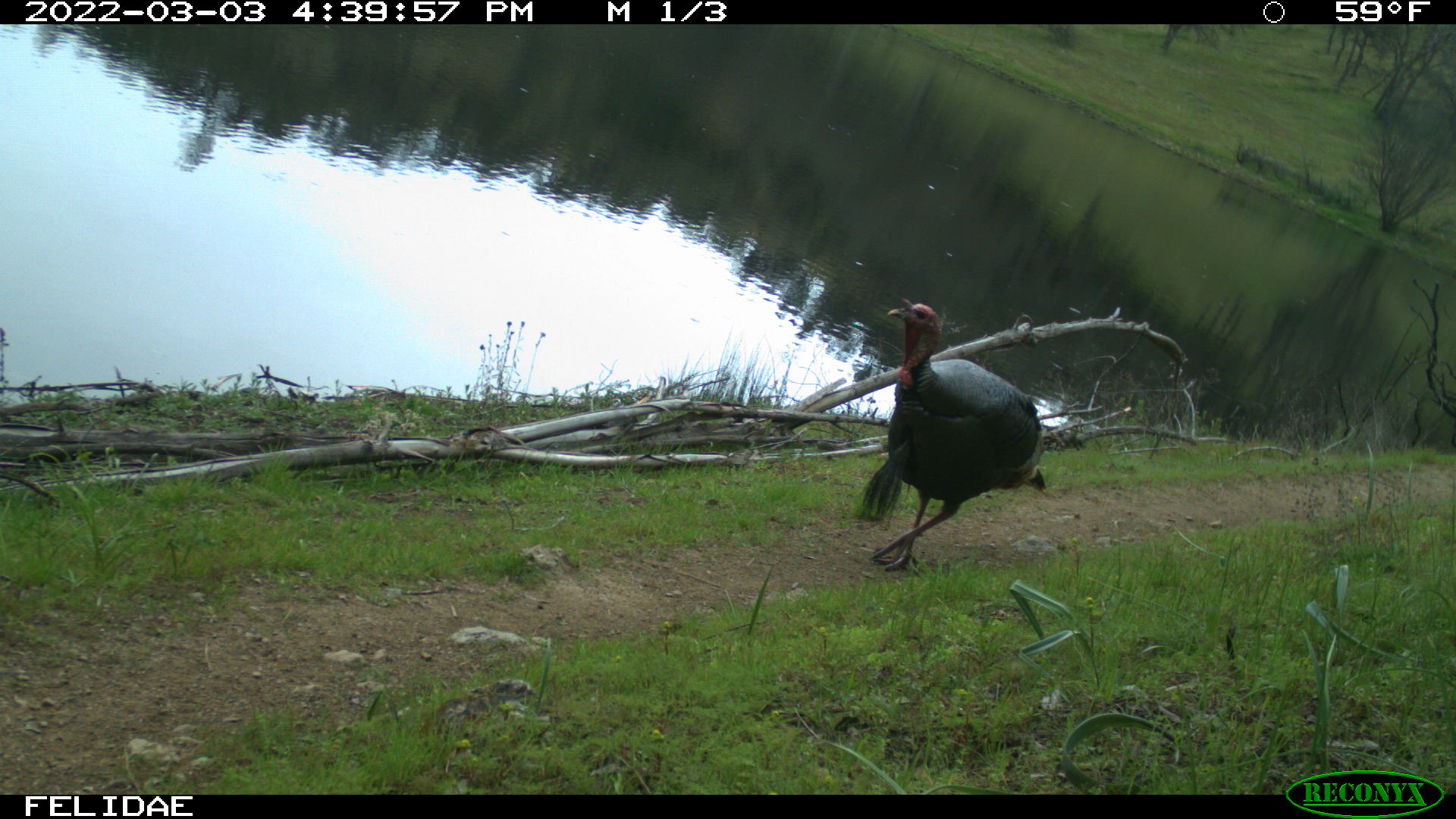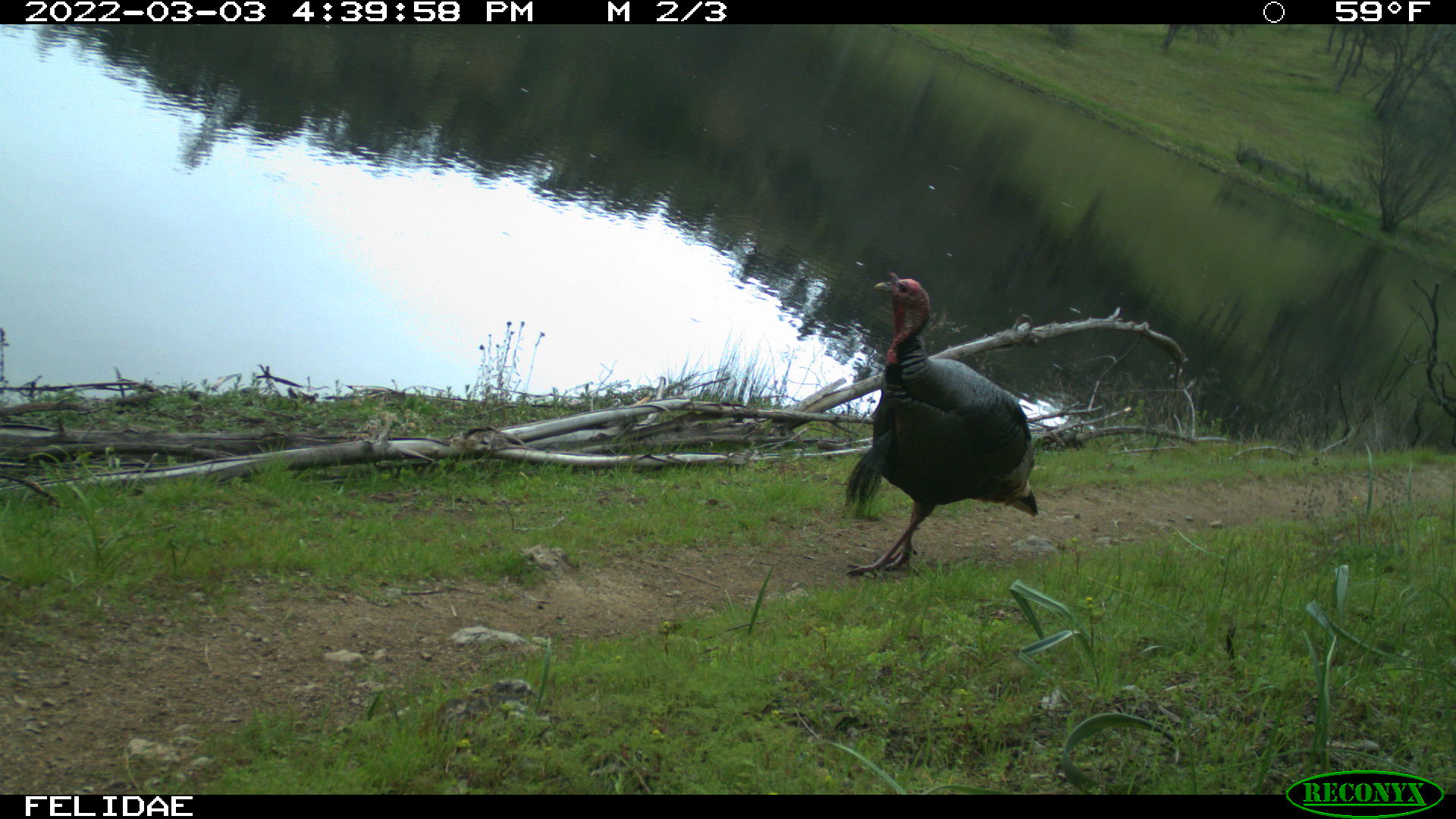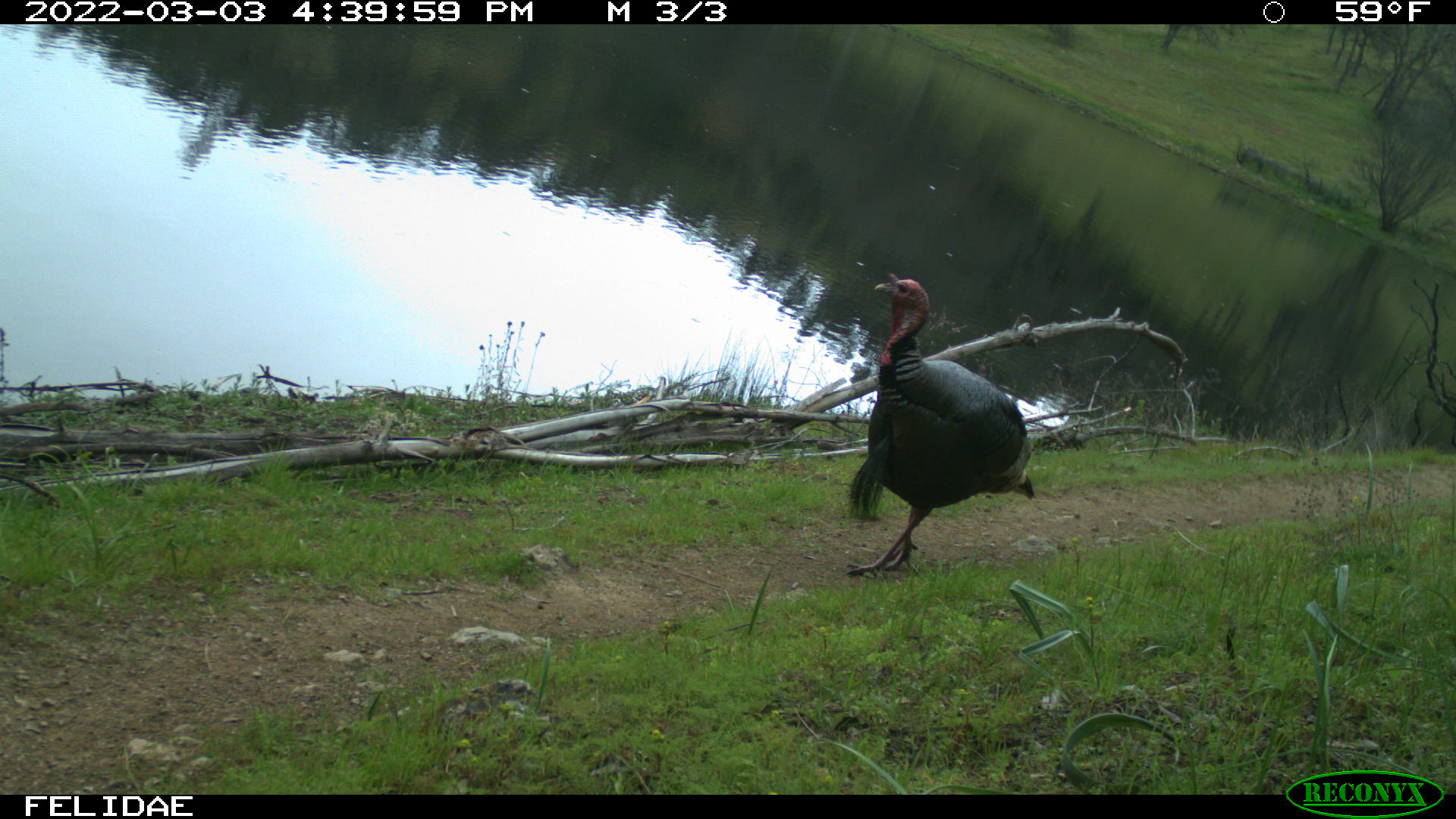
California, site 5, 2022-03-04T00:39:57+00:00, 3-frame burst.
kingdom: Animalia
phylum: Chordata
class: Aves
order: Galliformes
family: Phasianidae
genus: Meleagris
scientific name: Meleagris gallopavo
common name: turkey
Turkey (Meleagris gallopavo).